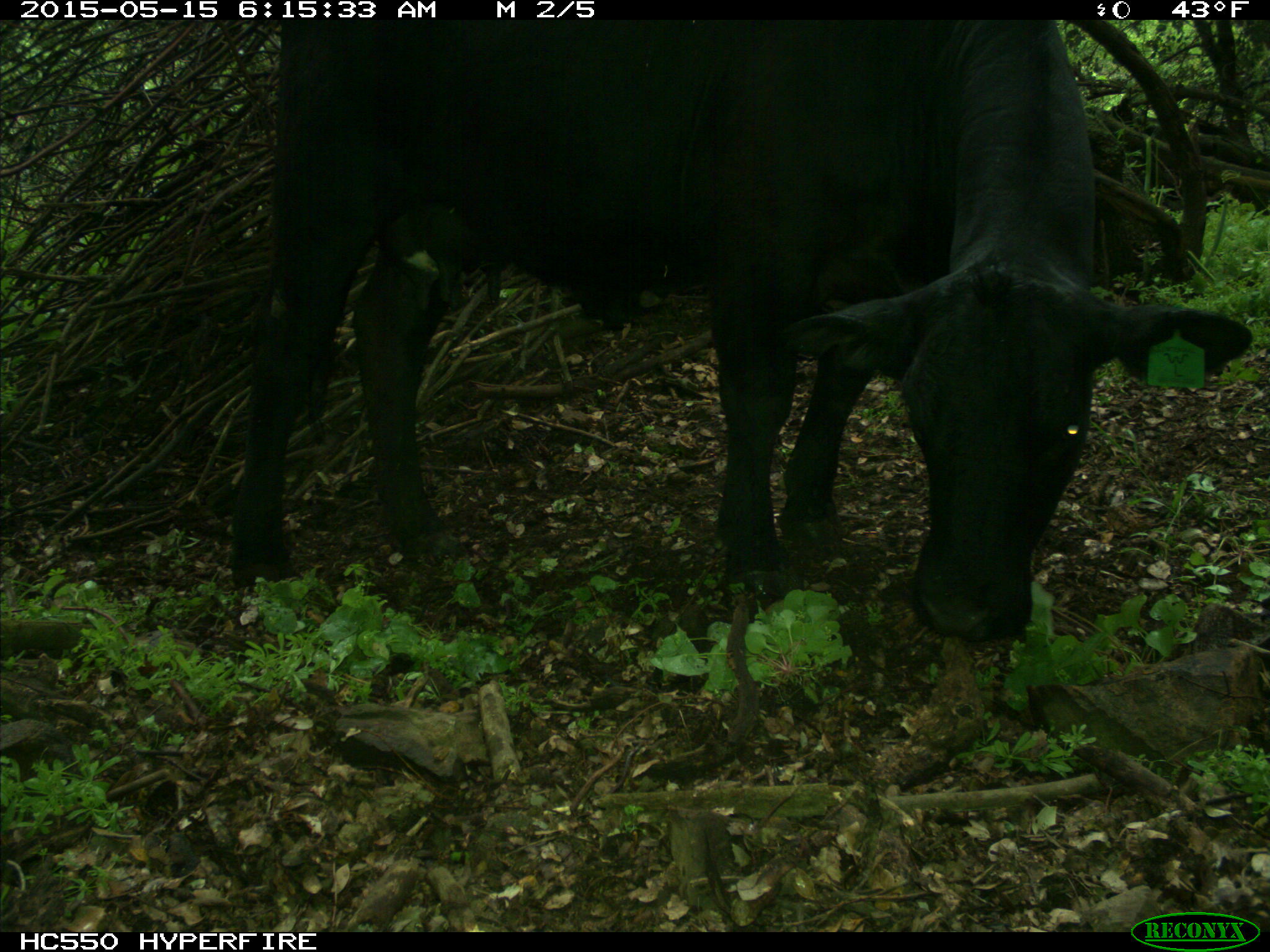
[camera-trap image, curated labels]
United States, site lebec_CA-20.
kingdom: Animalia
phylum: Chordata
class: Mammalia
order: Artiodactyla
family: Bovidae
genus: Bos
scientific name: Bos taurus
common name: domestic cow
Bos taurus (domestic cow).